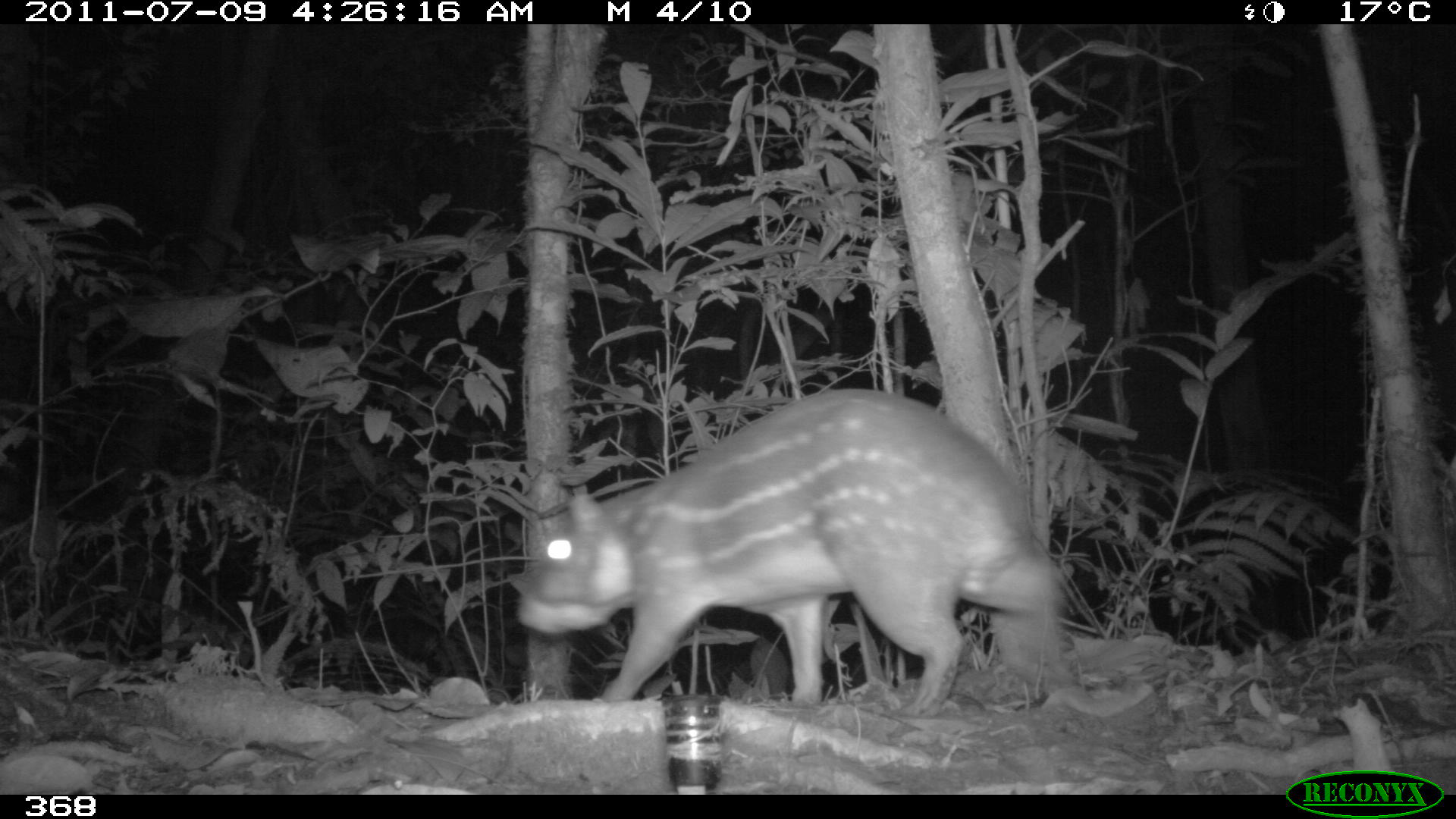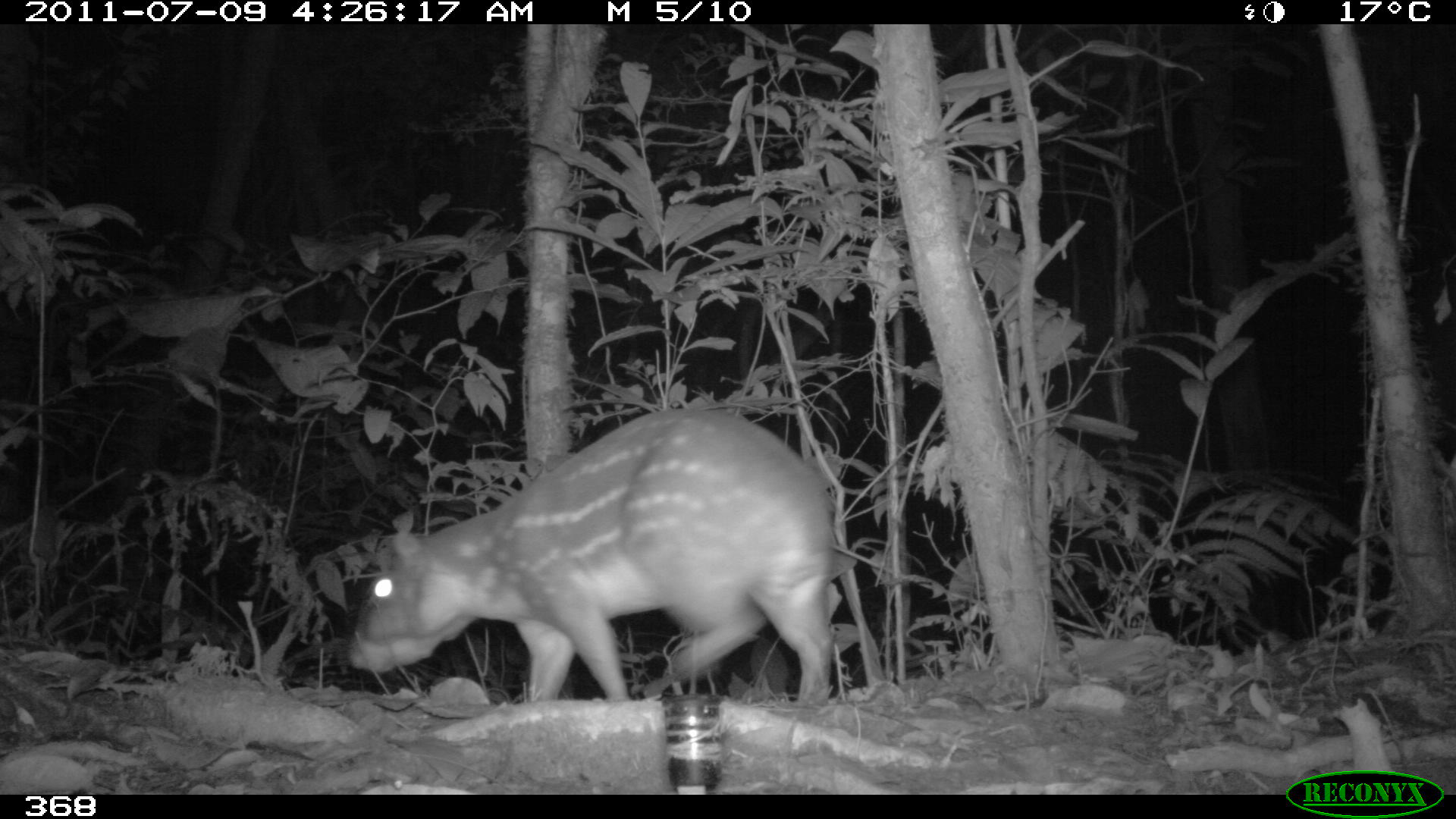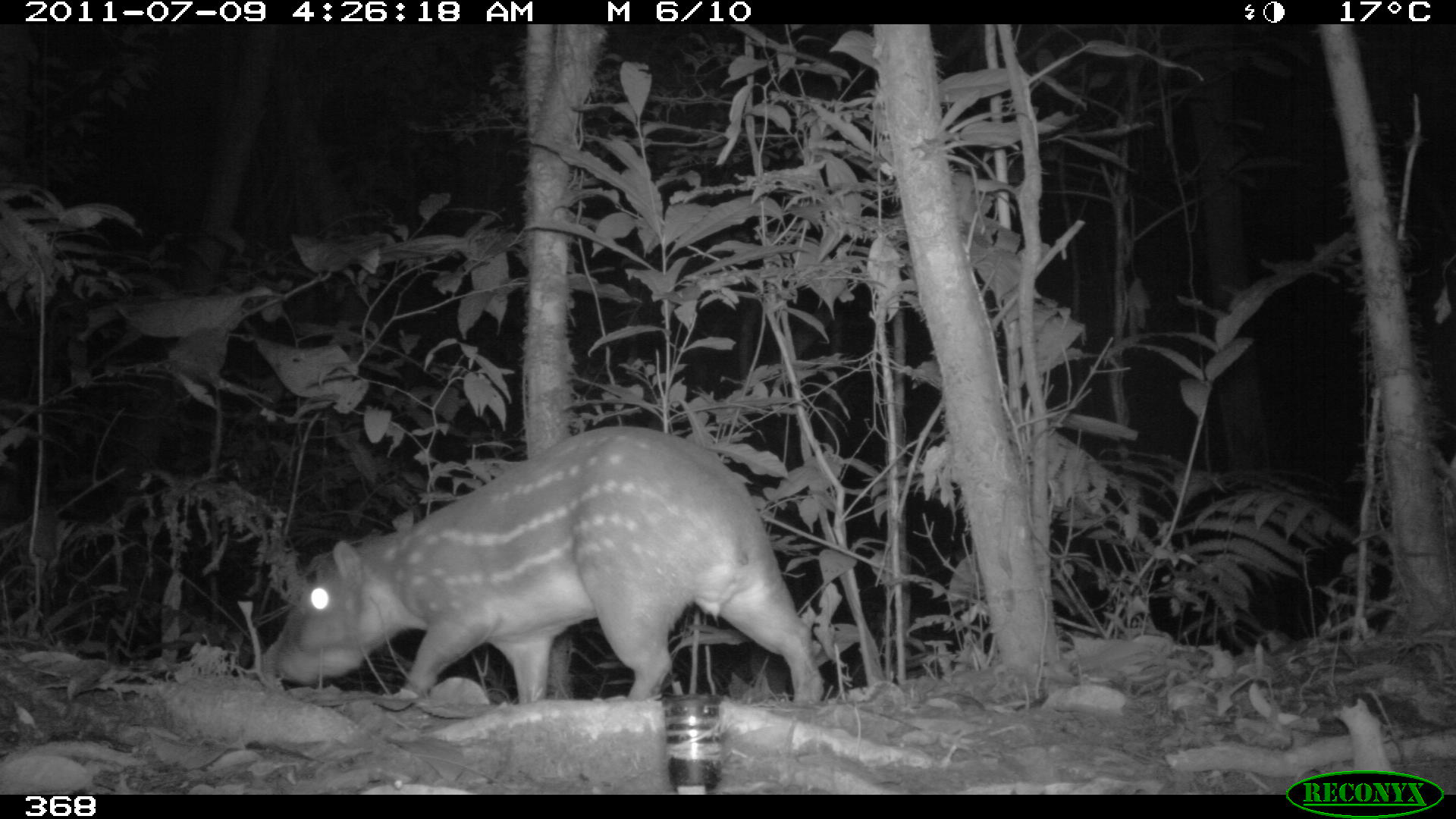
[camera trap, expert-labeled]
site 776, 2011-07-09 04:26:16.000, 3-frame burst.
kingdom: Animalia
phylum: Chordata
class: Mammalia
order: Rodentia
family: Cuniculidae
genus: Cuniculus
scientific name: Cuniculus paca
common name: spotted paca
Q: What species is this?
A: Cuniculus paca (spotted paca).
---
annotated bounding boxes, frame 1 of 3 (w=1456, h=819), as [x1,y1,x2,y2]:
cuniculus paca: [511,387,1078,715]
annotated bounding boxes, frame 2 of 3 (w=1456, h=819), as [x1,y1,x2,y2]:
cuniculus paca: [348,407,855,701]